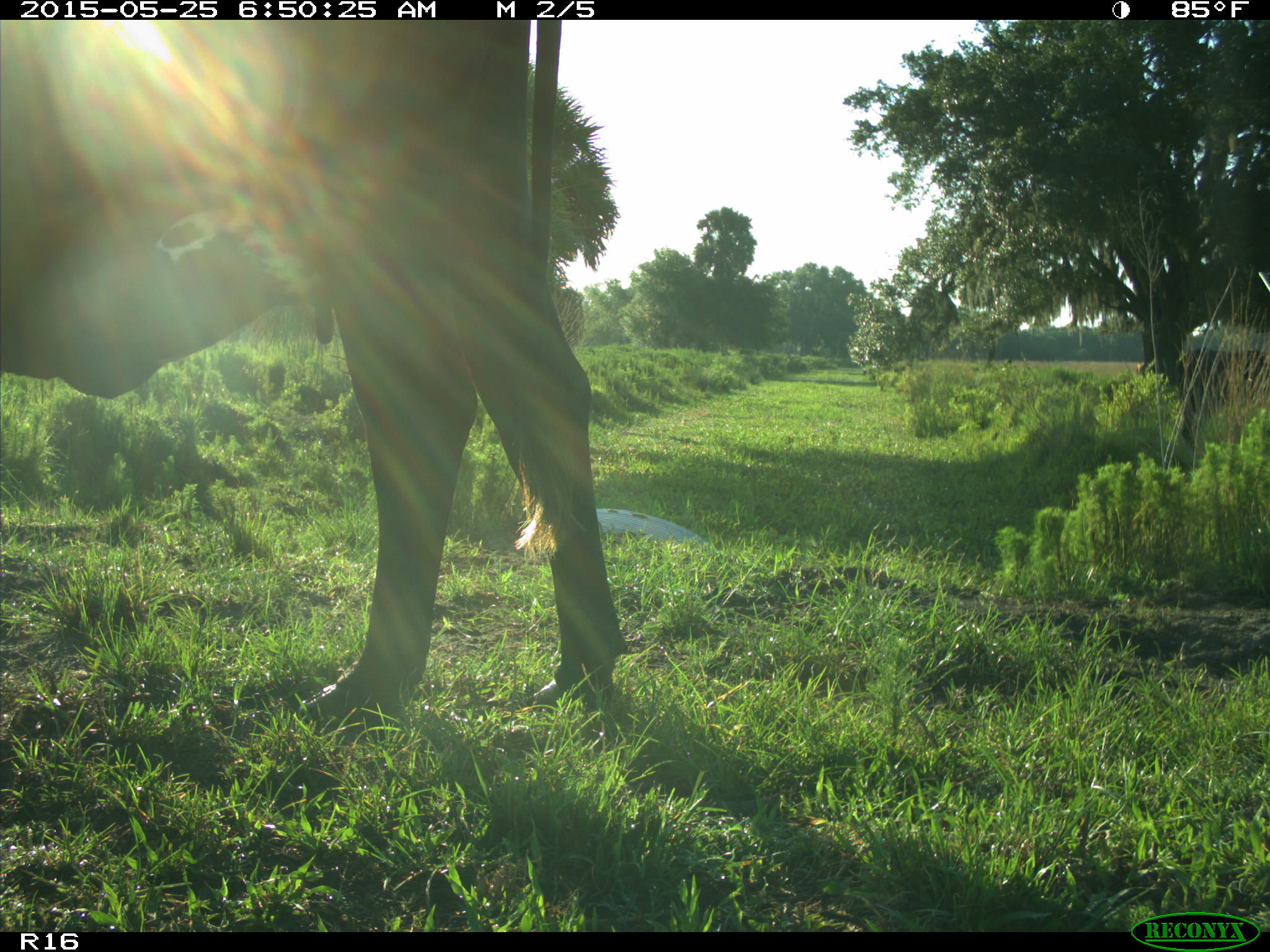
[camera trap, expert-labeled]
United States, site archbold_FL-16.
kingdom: Animalia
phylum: Chordata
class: Mammalia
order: Artiodactyla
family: Bovidae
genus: Bos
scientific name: Bos taurus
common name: domestic cow